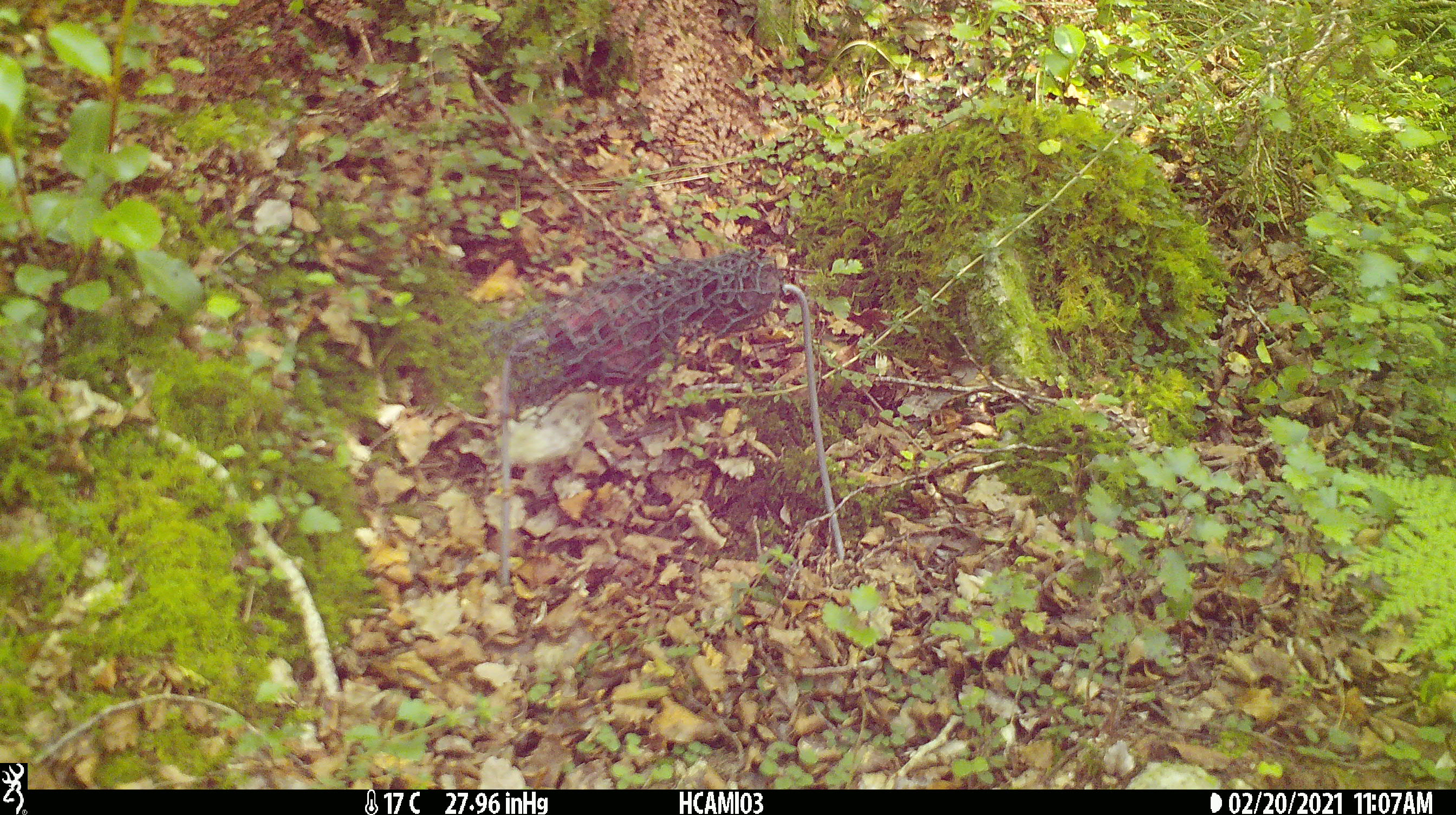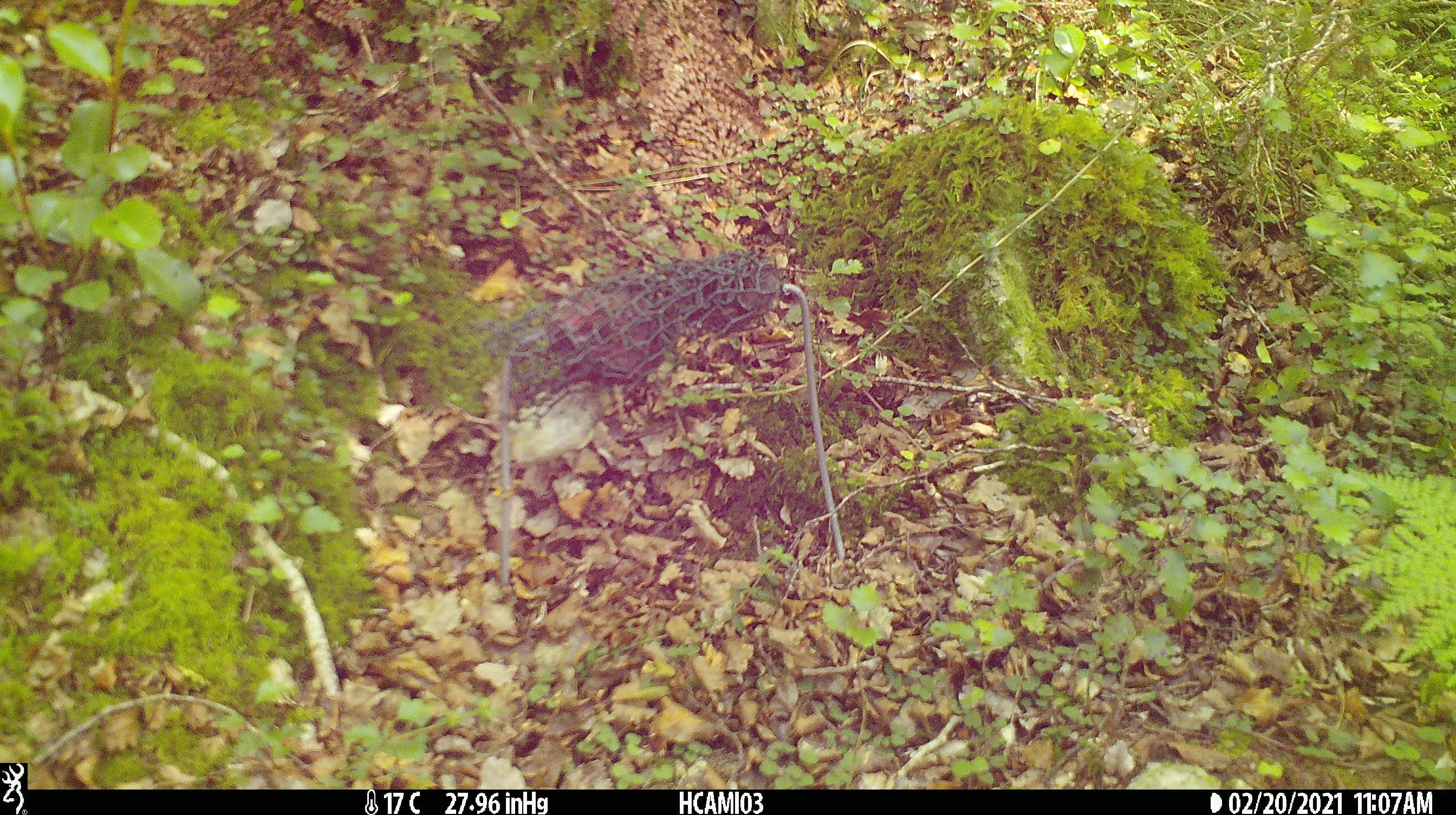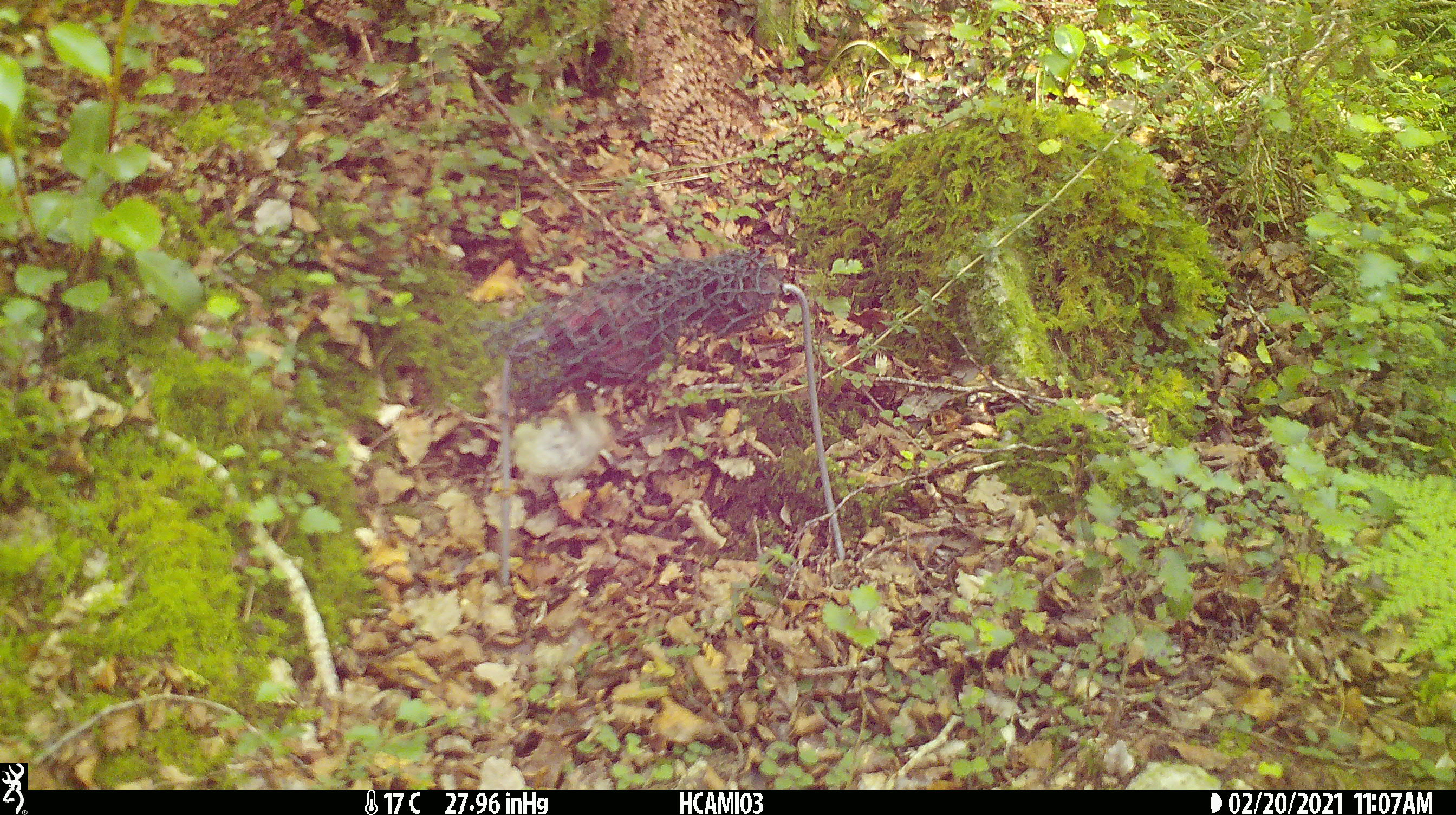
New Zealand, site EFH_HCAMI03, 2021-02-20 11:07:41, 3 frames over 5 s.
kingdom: Animalia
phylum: Chordata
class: Aves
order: Passeriformes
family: Acanthisittidae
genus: Acanthisitta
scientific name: Acanthisitta chloris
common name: rifleman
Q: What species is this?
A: Rifleman (Acanthisitta chloris).